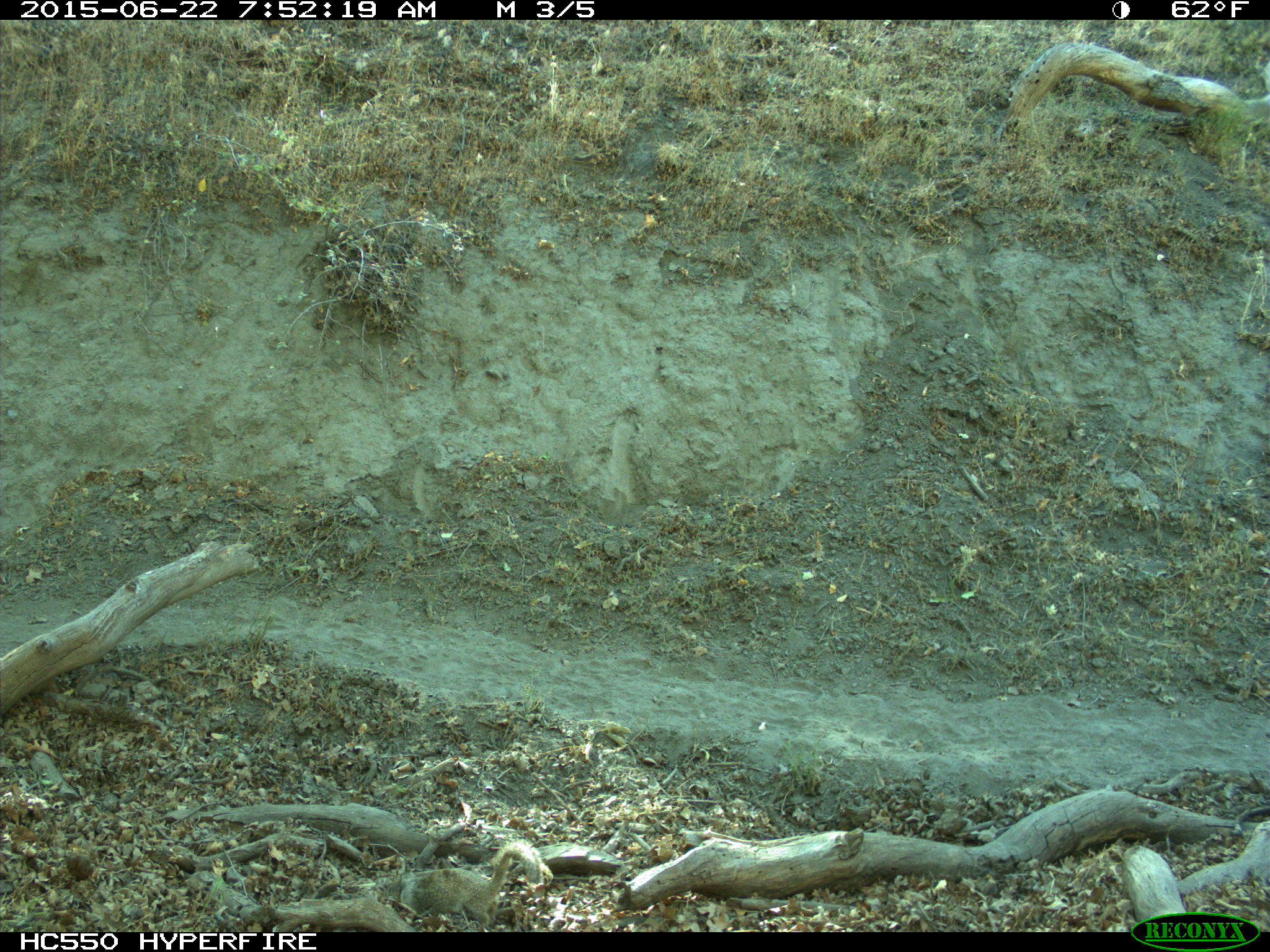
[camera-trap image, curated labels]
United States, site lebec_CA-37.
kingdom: Animalia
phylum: Chordata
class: Mammalia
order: Rodentia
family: Sciuridae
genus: Otospermophilus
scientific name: Otospermophilus beecheyi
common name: california ground squirrel